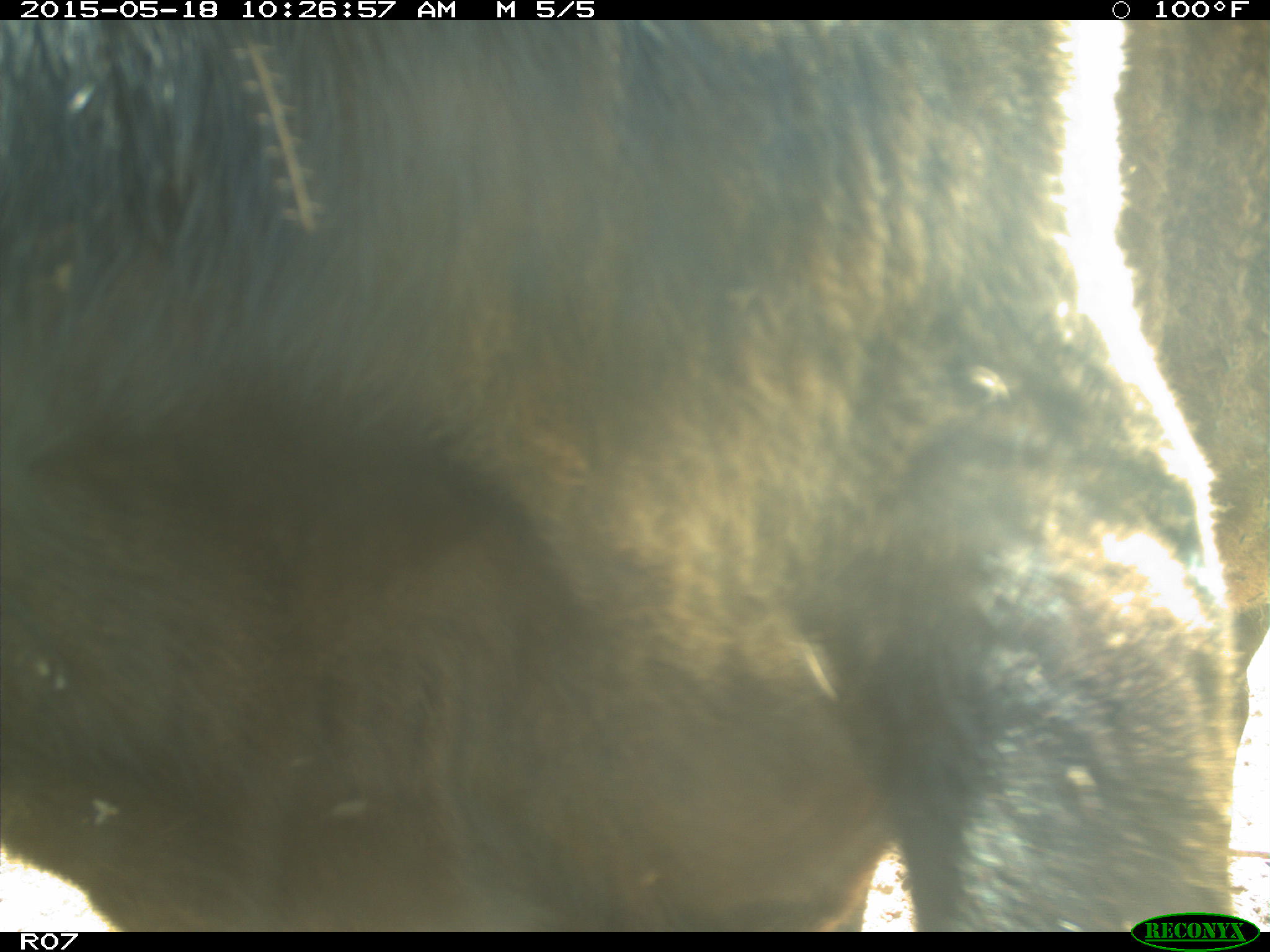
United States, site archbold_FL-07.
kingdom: Animalia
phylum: Chordata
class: Mammalia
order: Artiodactyla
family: Bovidae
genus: Bos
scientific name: Bos taurus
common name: domestic cow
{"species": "Bos taurus (domestic cow)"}